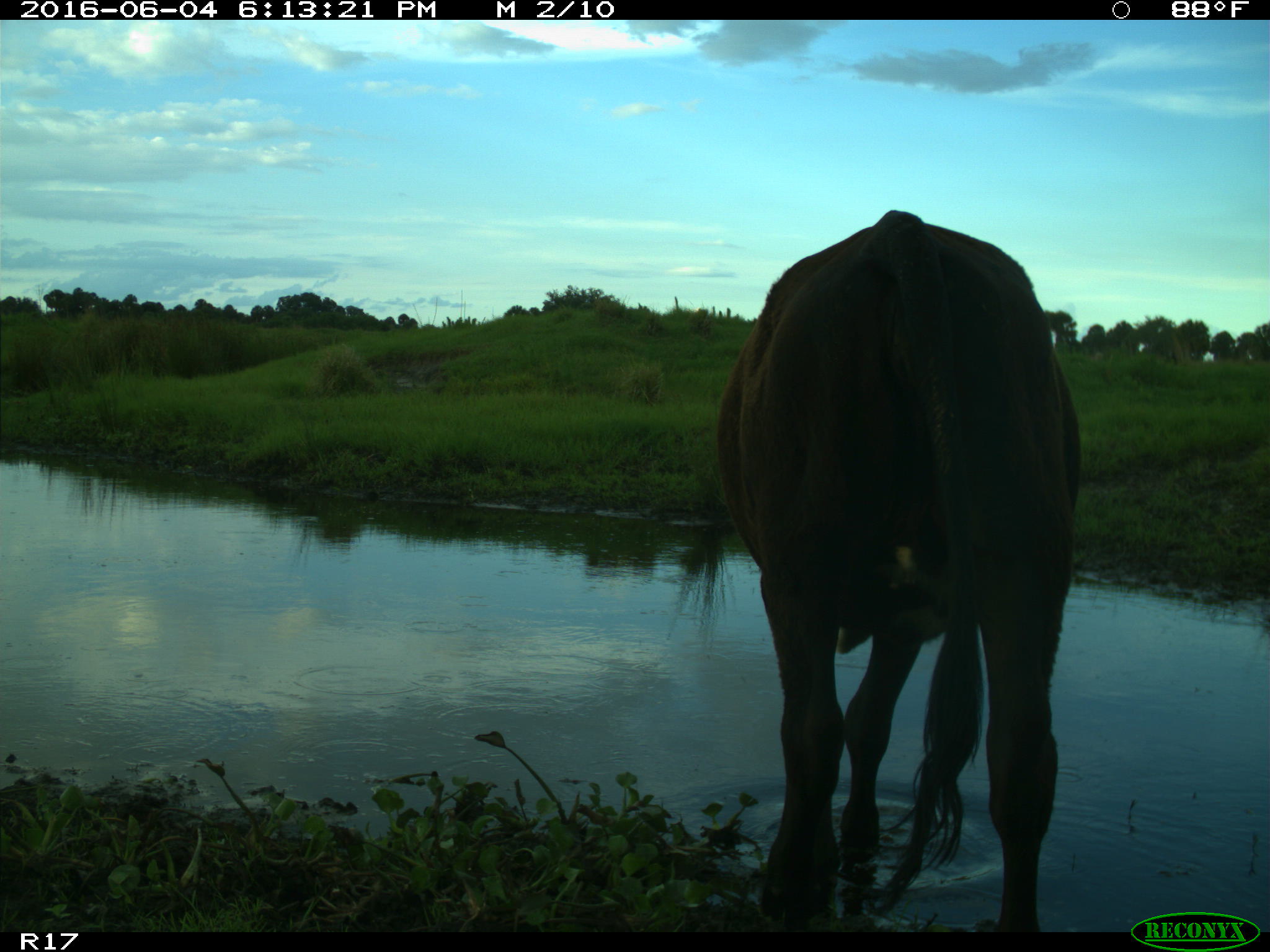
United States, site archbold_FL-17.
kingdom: Animalia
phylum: Chordata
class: Mammalia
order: Artiodactyla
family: Bovidae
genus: Bos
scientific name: Bos taurus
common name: domestic cow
Bos taurus (domestic cow).